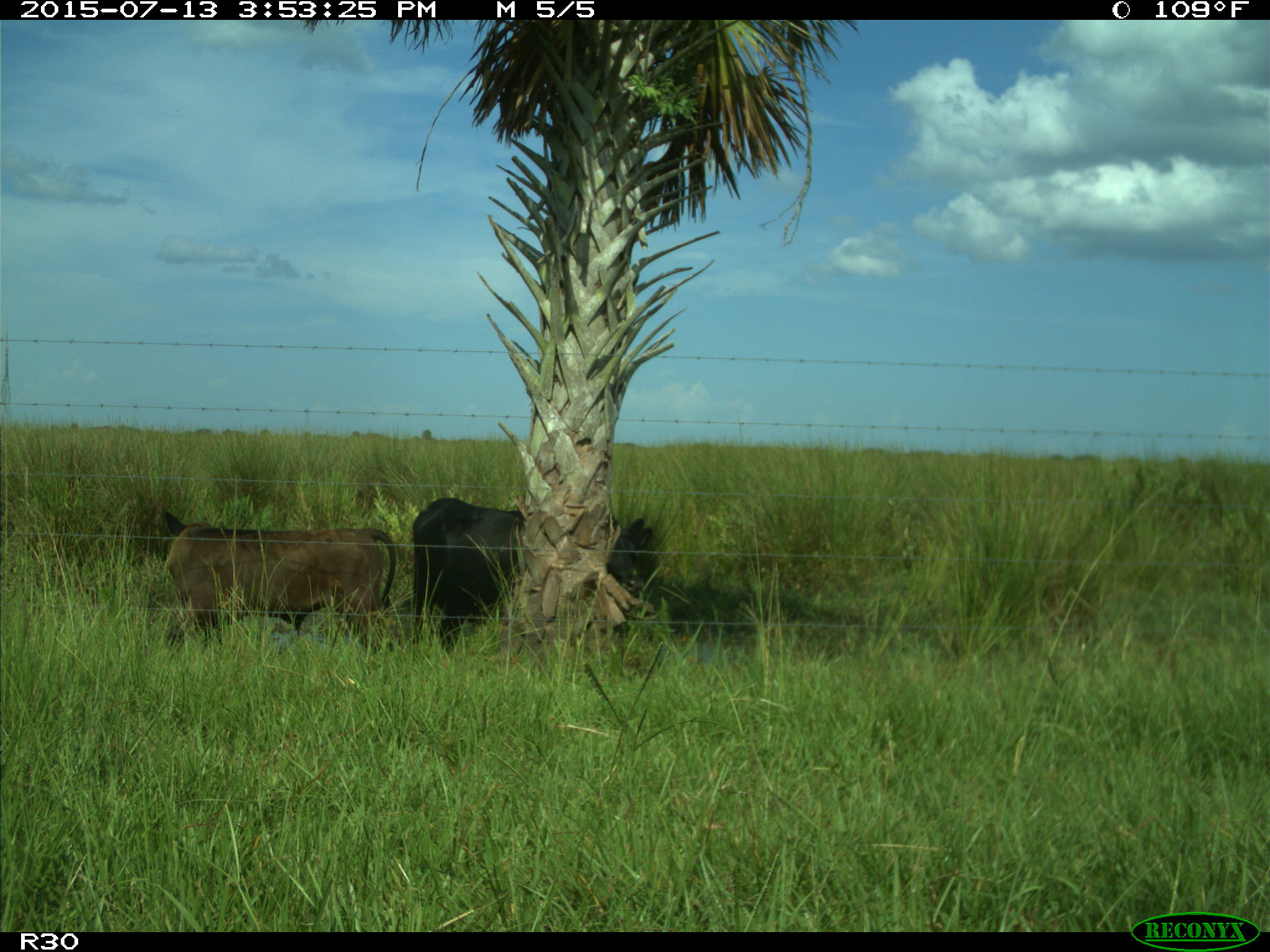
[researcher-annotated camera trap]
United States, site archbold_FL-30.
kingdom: Animalia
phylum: Chordata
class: Mammalia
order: Artiodactyla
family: Bovidae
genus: Bos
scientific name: Bos taurus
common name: domestic cow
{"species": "Bos taurus (domestic cow)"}